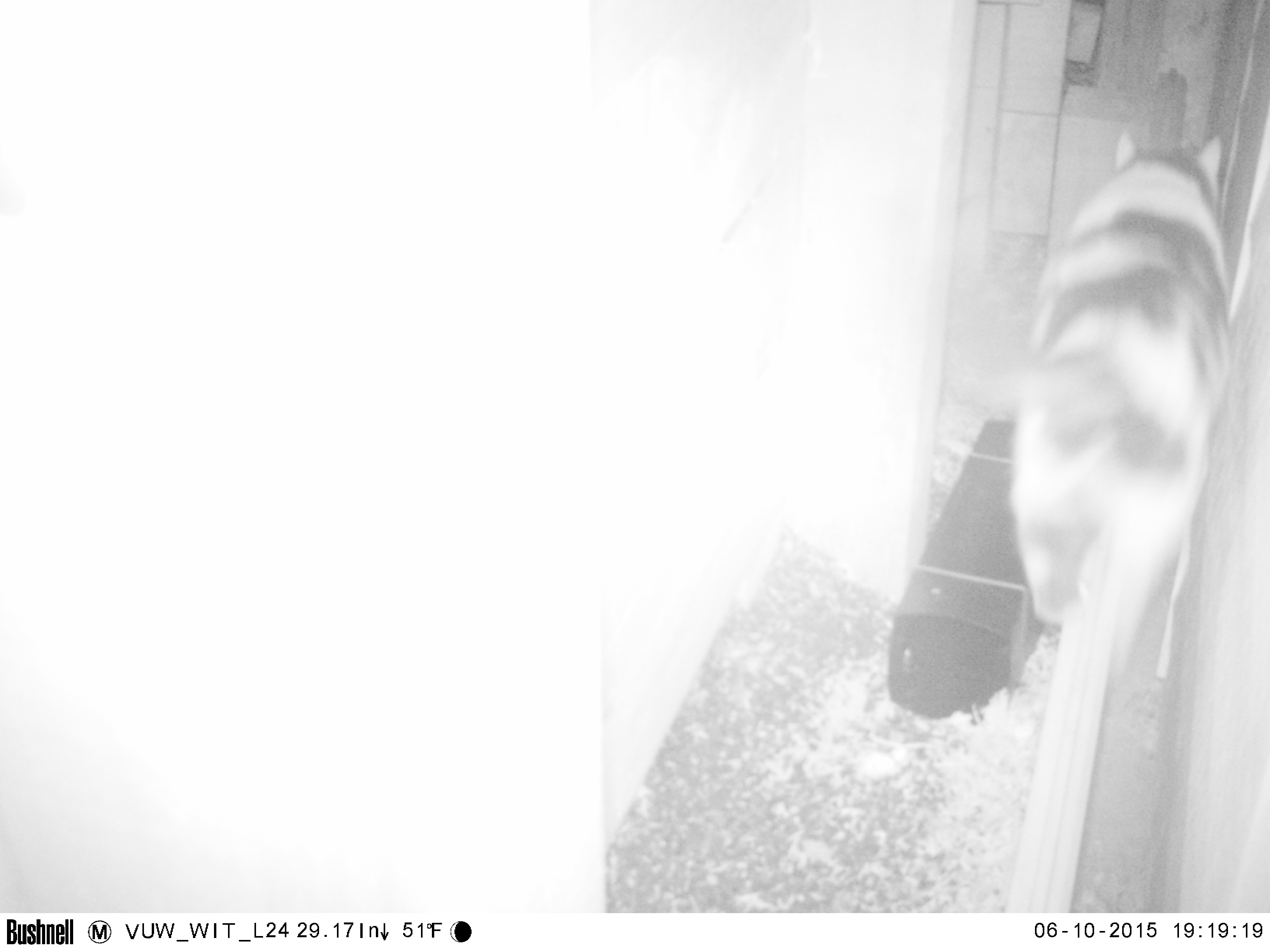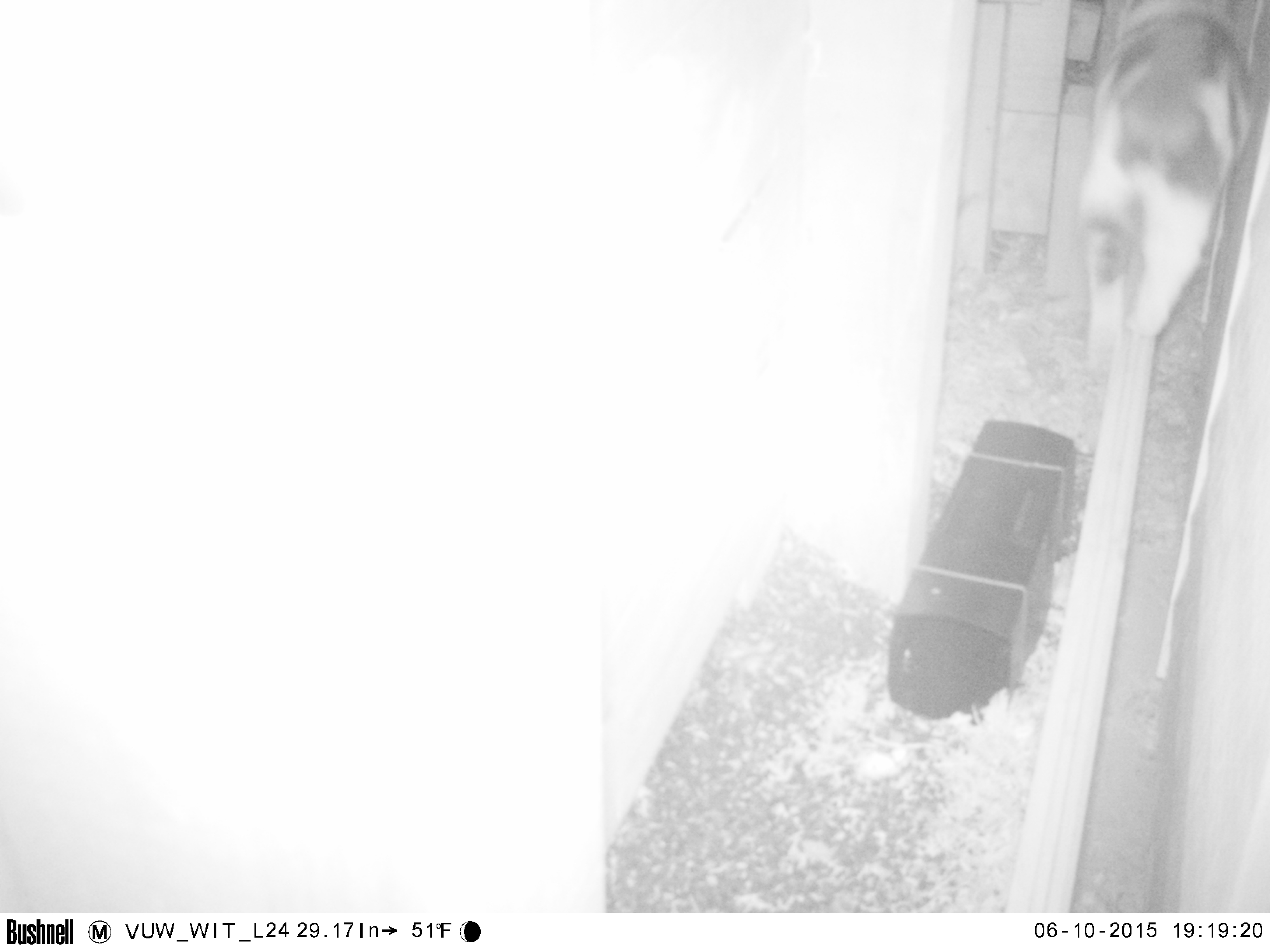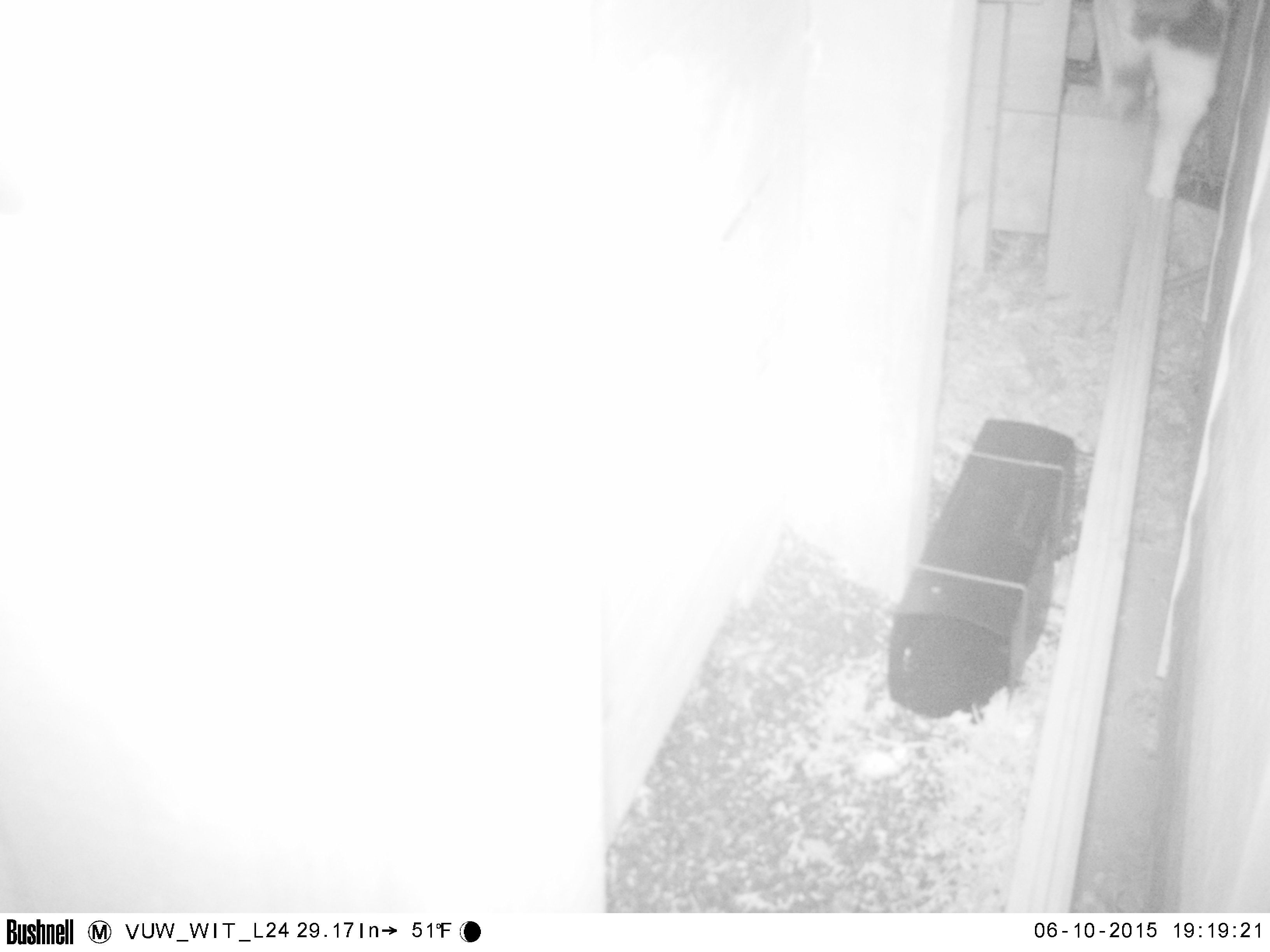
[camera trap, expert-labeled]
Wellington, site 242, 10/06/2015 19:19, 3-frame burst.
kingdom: Animalia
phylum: Chordata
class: Mammalia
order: Carnivora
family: Felidae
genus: Felis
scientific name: Felis catus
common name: cat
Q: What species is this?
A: Cat (Felis catus).